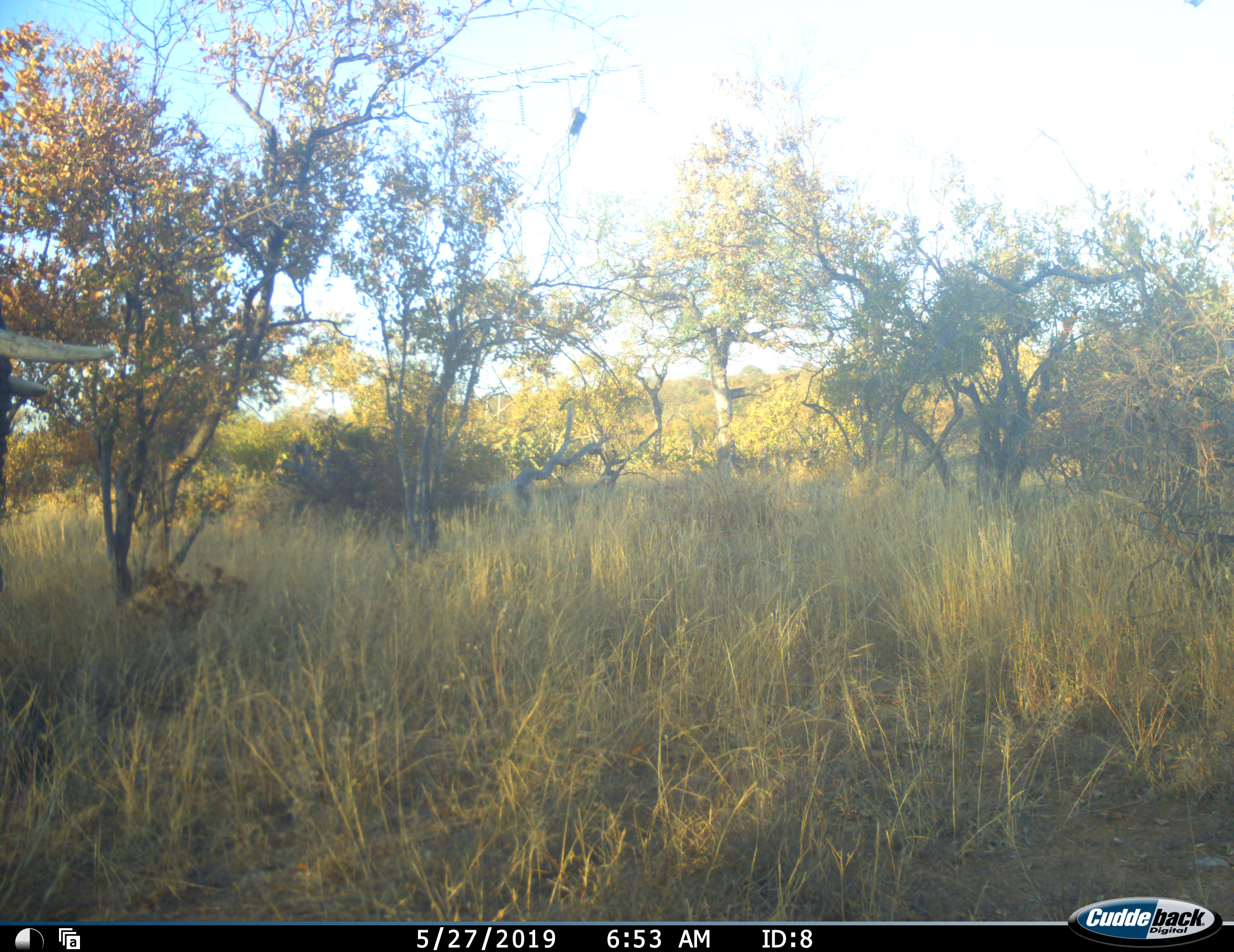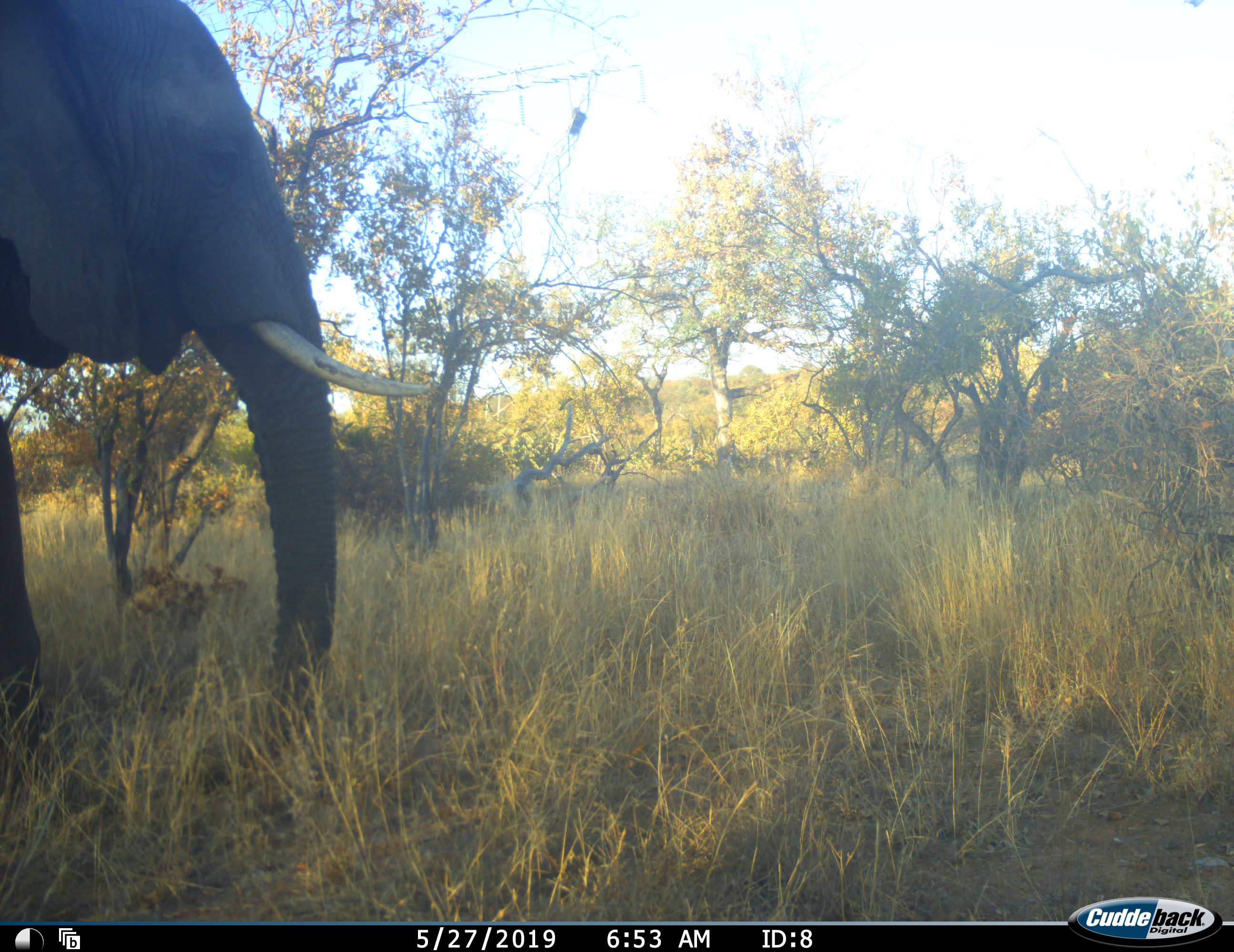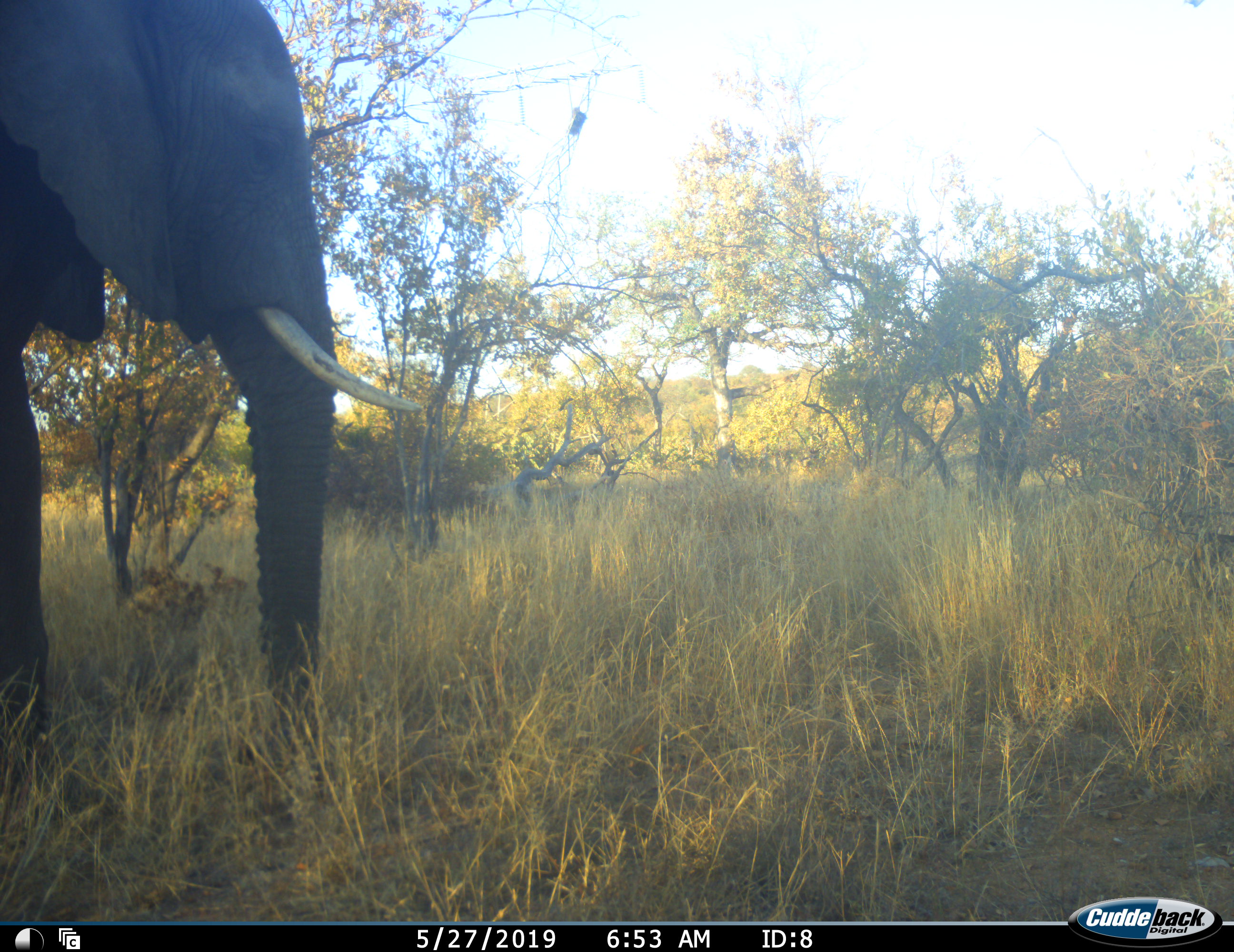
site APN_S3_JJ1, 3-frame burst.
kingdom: Animalia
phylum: Chordata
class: Mammalia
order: Proboscidea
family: Elephantidae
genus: Loxodonta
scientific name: Loxodonta africana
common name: african bush elephant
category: elephant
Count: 1.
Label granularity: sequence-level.